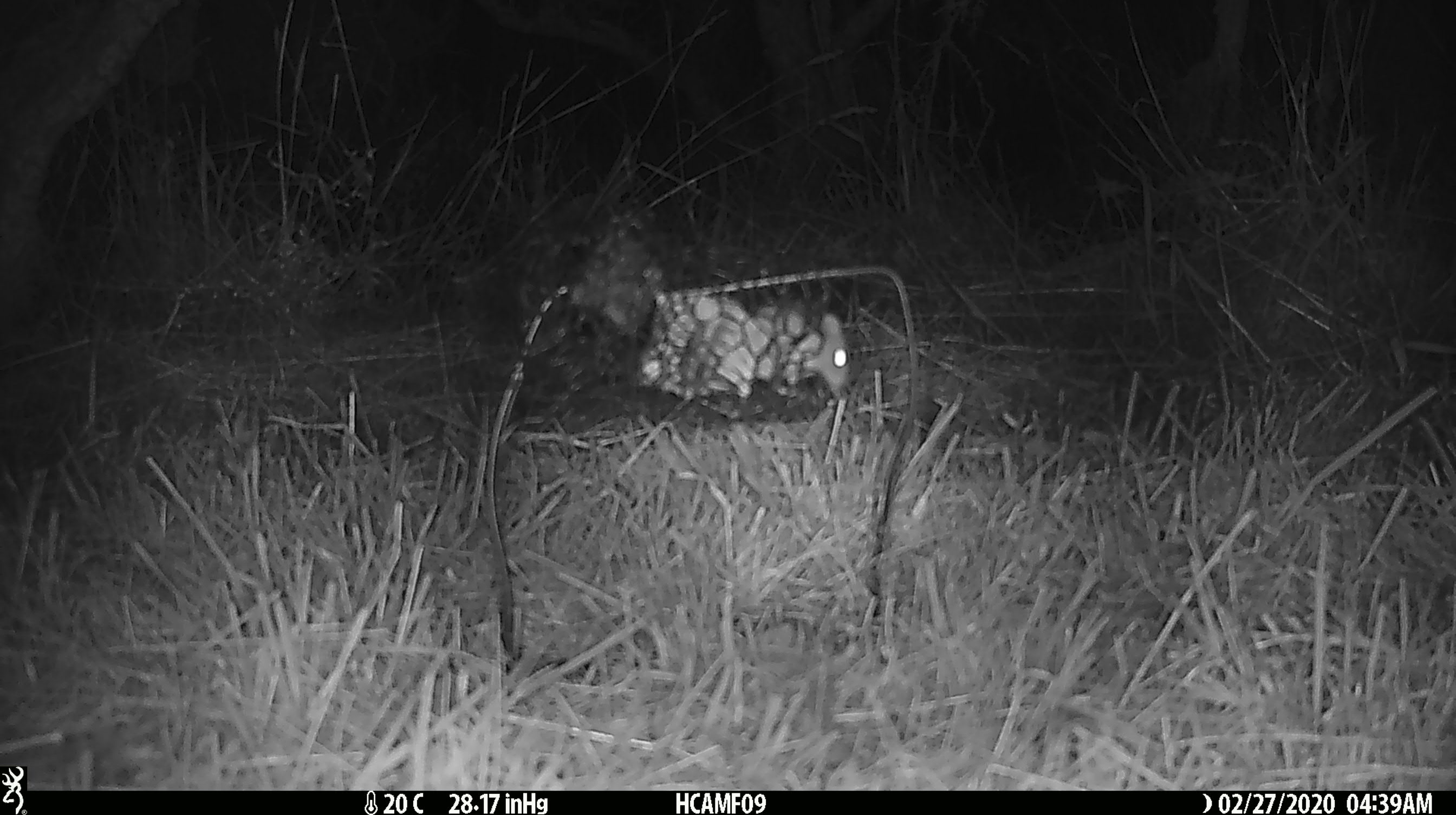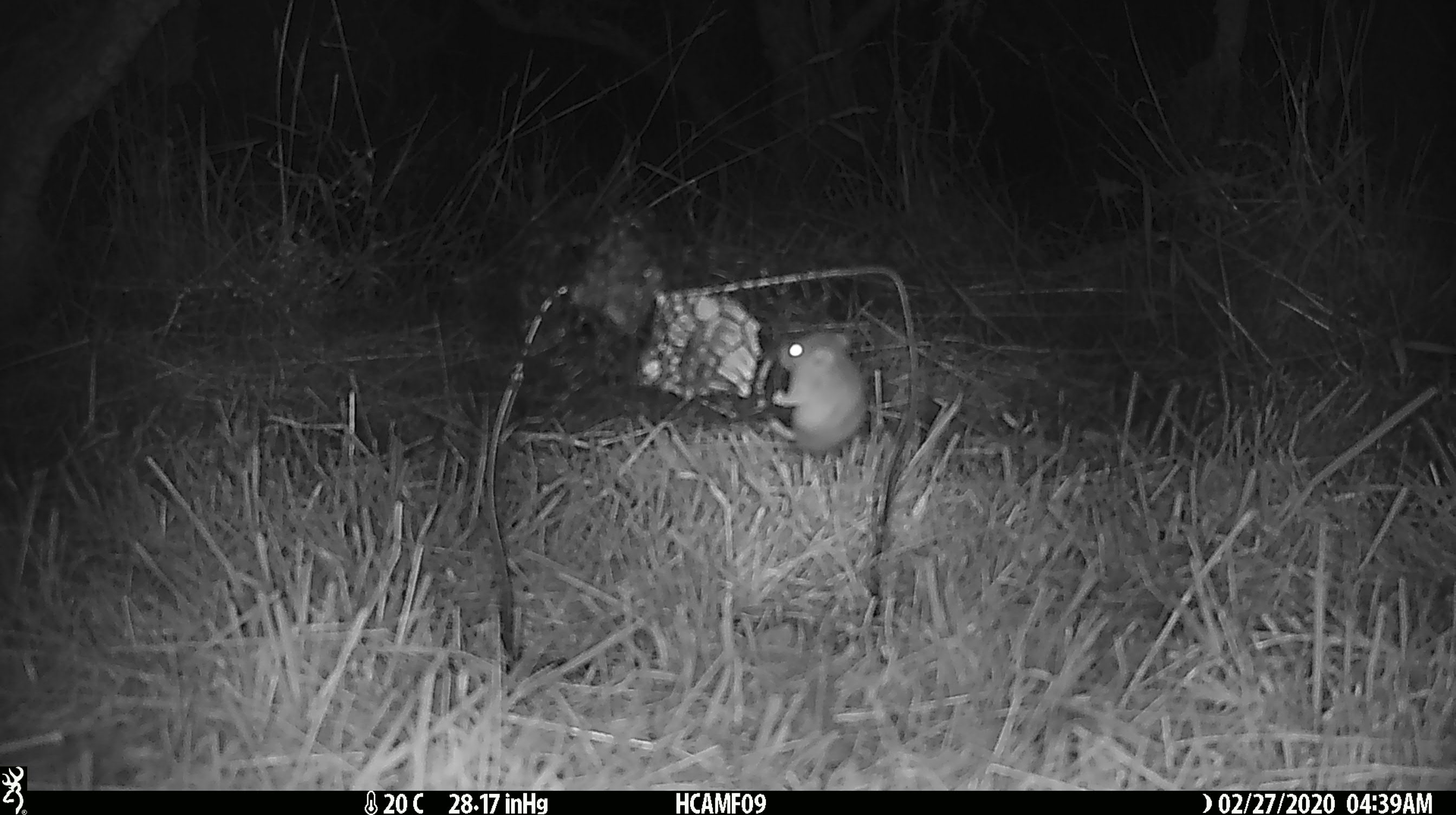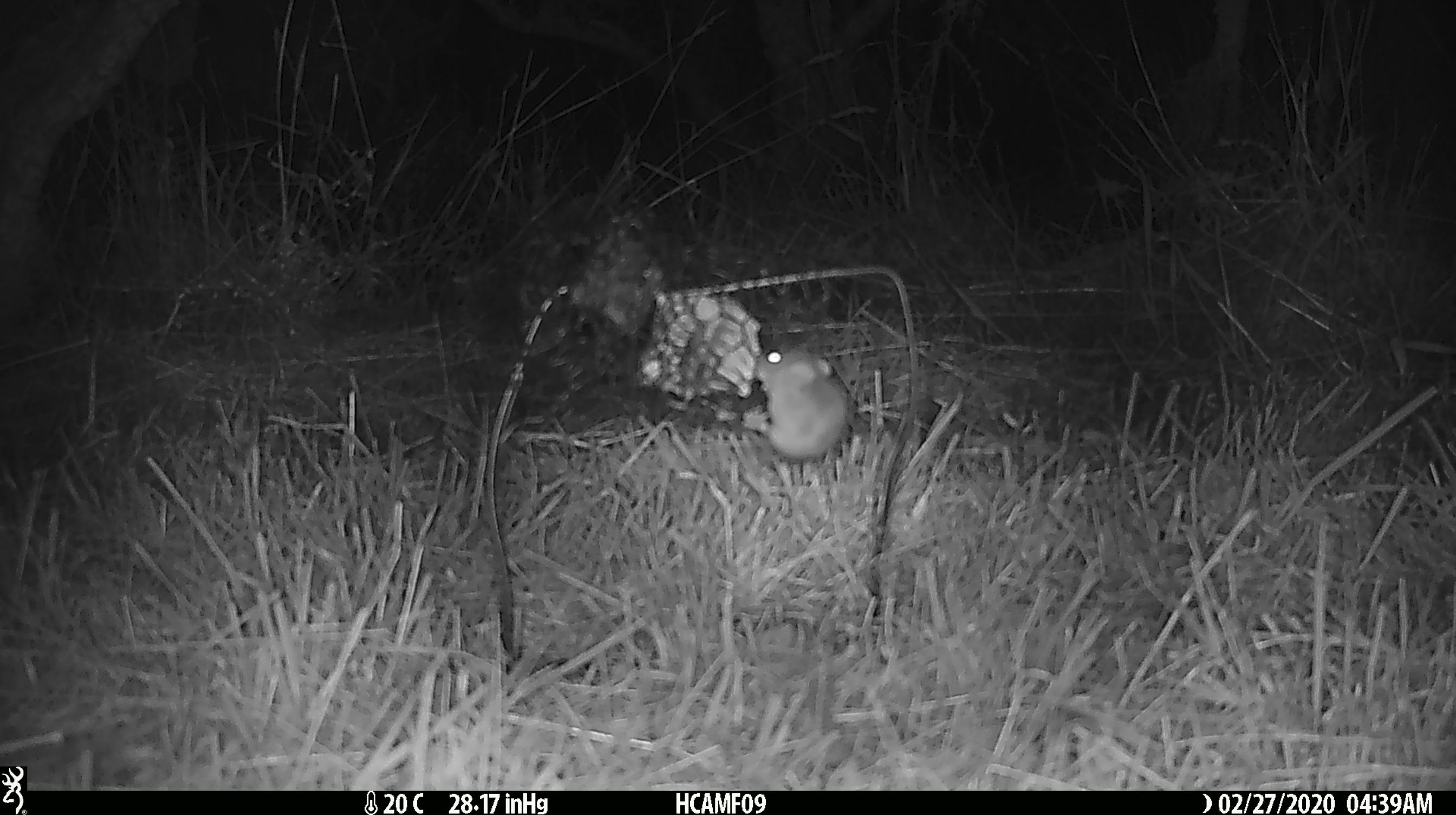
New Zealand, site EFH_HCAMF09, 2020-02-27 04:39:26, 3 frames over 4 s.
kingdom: Animalia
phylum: Chordata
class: Mammalia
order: Rodentia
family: Muridae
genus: Mus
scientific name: Mus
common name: mouse